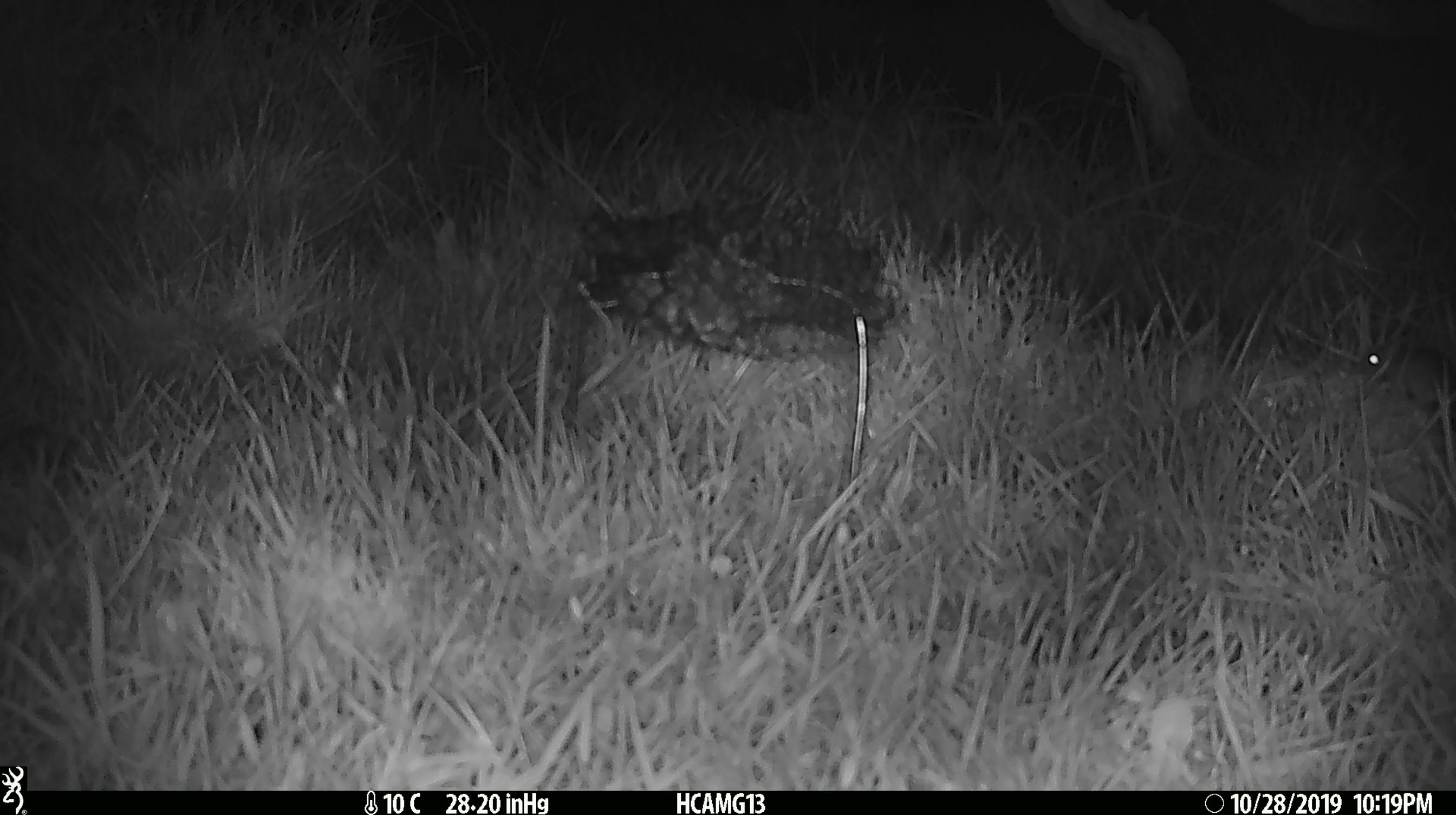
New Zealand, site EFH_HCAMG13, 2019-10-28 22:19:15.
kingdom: Animalia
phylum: Chordata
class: Mammalia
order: Rodentia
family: Muridae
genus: Mus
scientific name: Mus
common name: mouse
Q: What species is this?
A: Mouse (Mus).